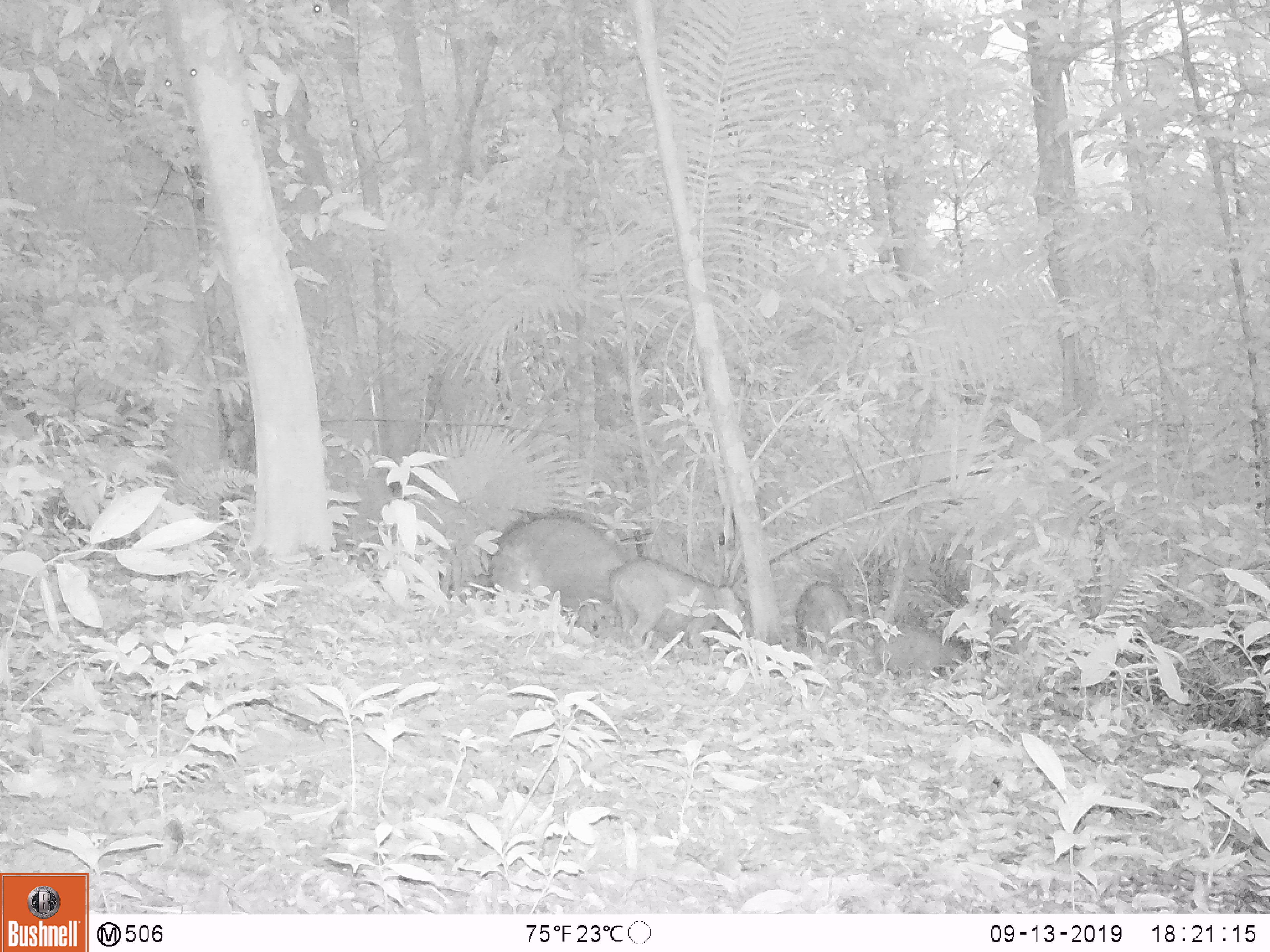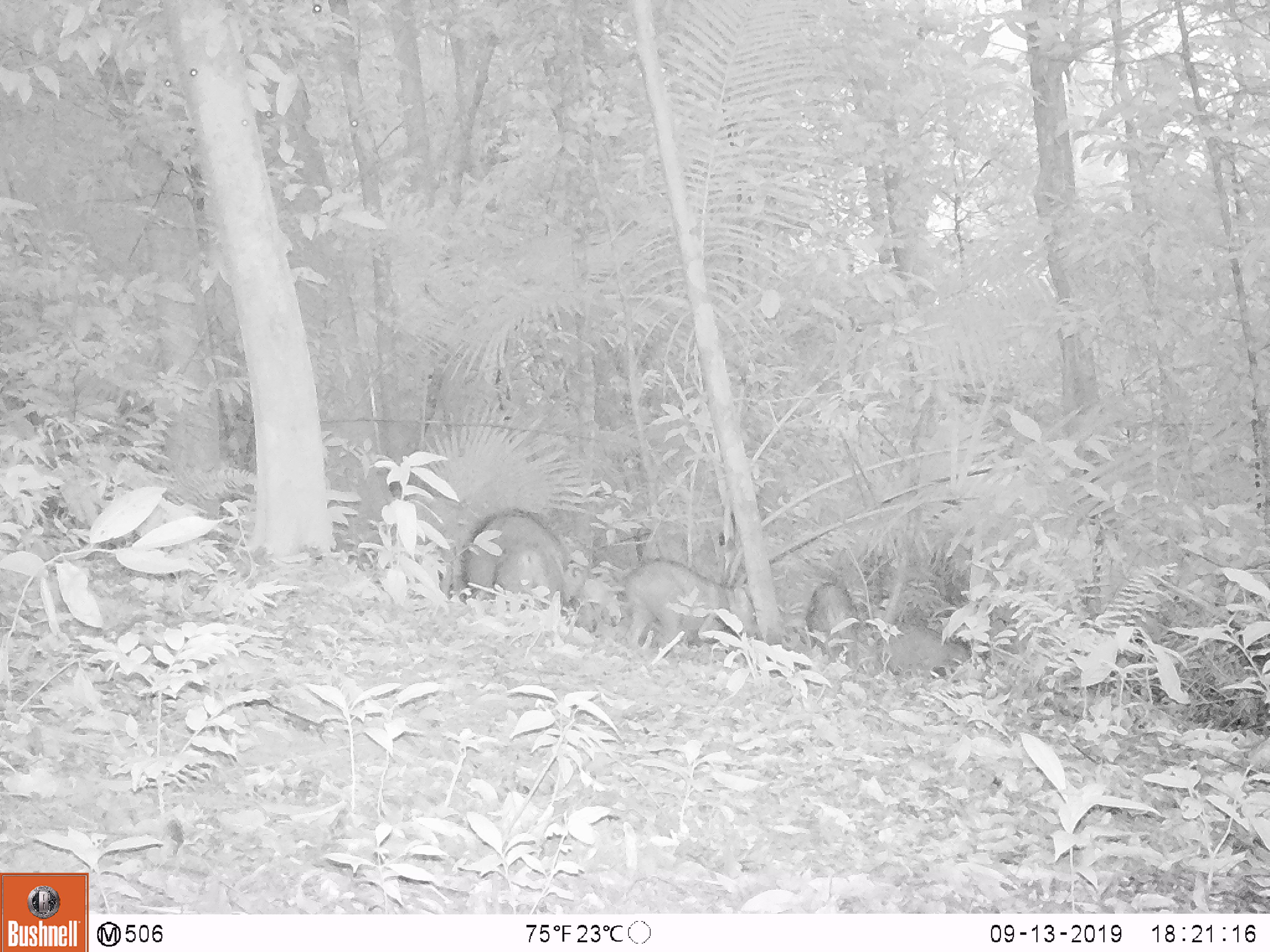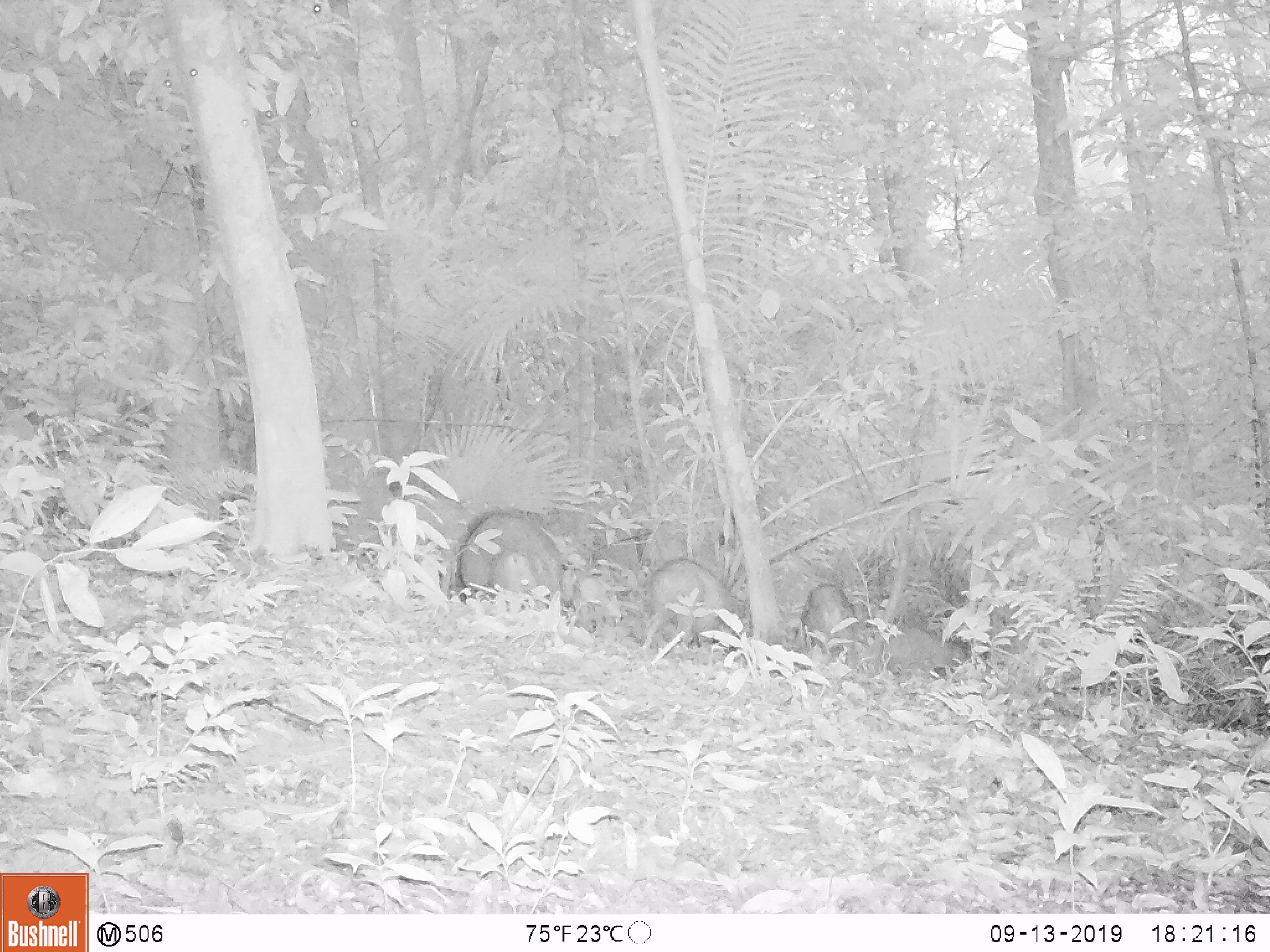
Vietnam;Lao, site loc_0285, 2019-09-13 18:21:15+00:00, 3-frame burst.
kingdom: Animalia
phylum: Chordata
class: Mammalia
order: Artiodactyla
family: Suidae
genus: Sus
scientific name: Sus scrofa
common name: eurasian wild pig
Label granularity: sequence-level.